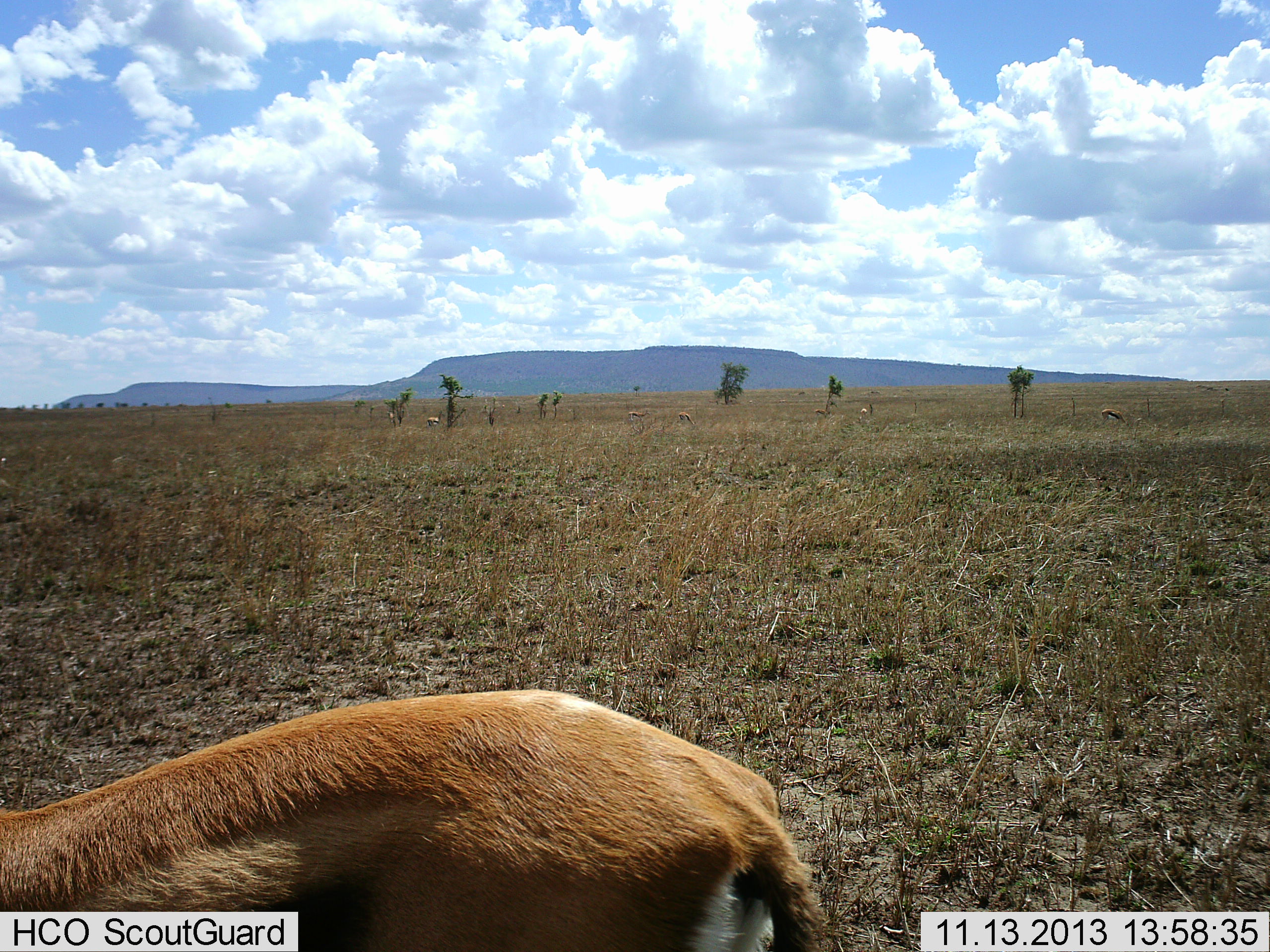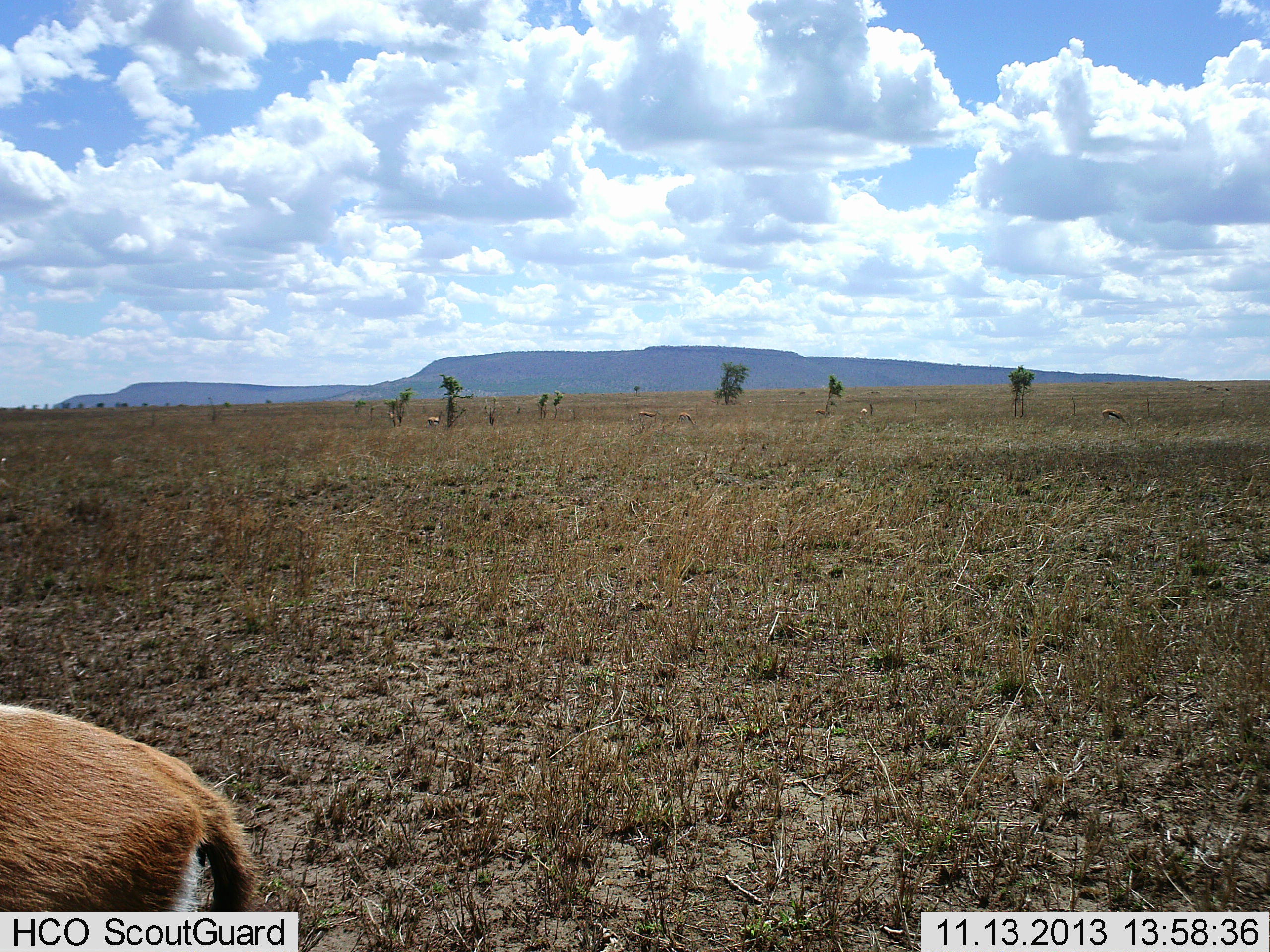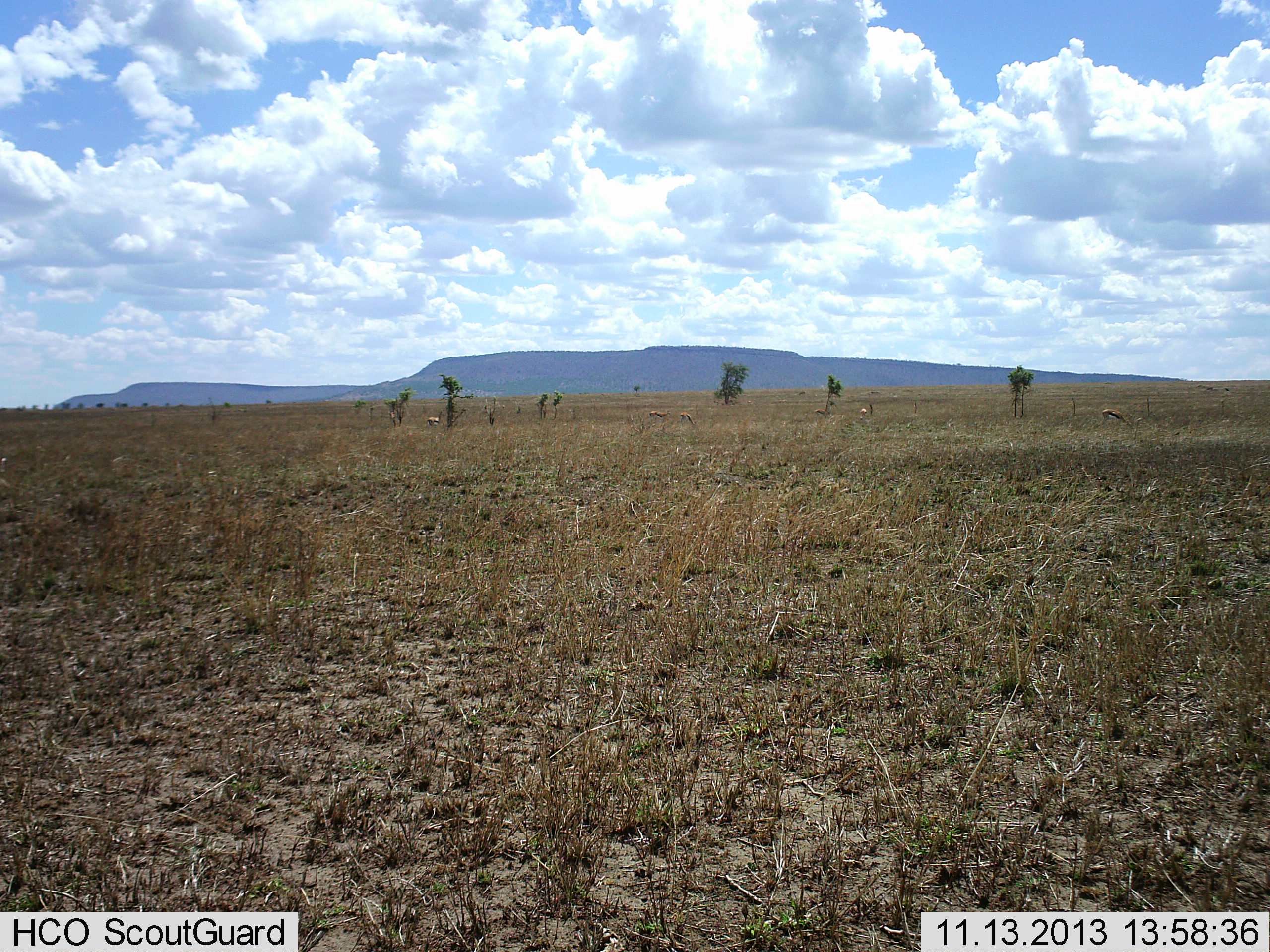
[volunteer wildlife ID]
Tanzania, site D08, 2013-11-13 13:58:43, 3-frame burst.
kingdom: Animalia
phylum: Chordata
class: Mammalia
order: Artiodactyla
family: Bovidae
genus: Eudorcas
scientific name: Eudorcas thomsonii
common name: thomson's gazelle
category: gazellethomsons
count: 5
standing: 40%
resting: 0%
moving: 100%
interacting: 0%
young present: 0%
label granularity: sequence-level